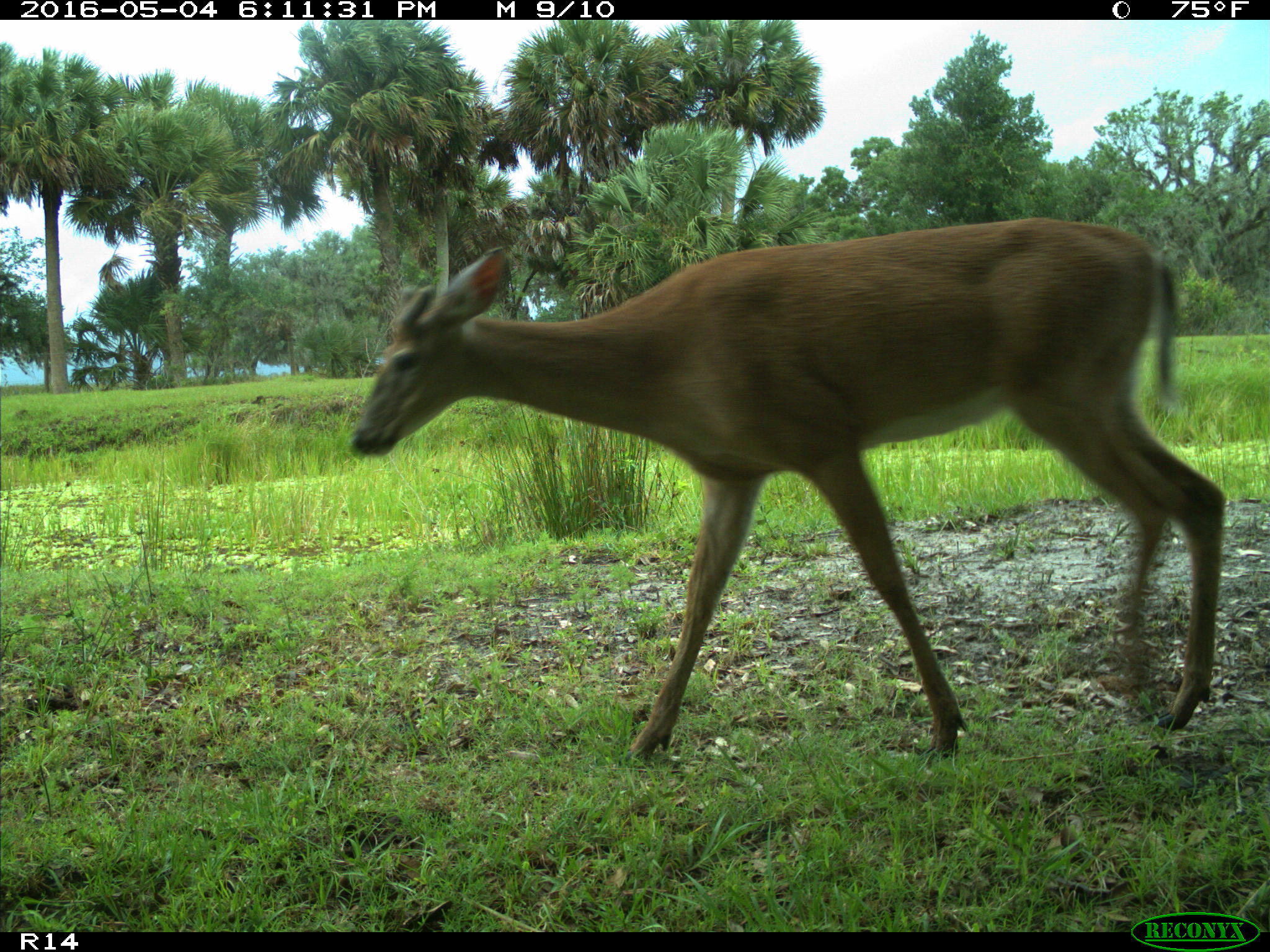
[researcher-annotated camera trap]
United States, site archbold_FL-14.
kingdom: Animalia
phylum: Chordata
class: Mammalia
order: Artiodactyla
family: Cervidae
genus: Odocoileus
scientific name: Odocoileus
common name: deer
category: unidentified deer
Unidentified deer (deer) (Odocoileus).